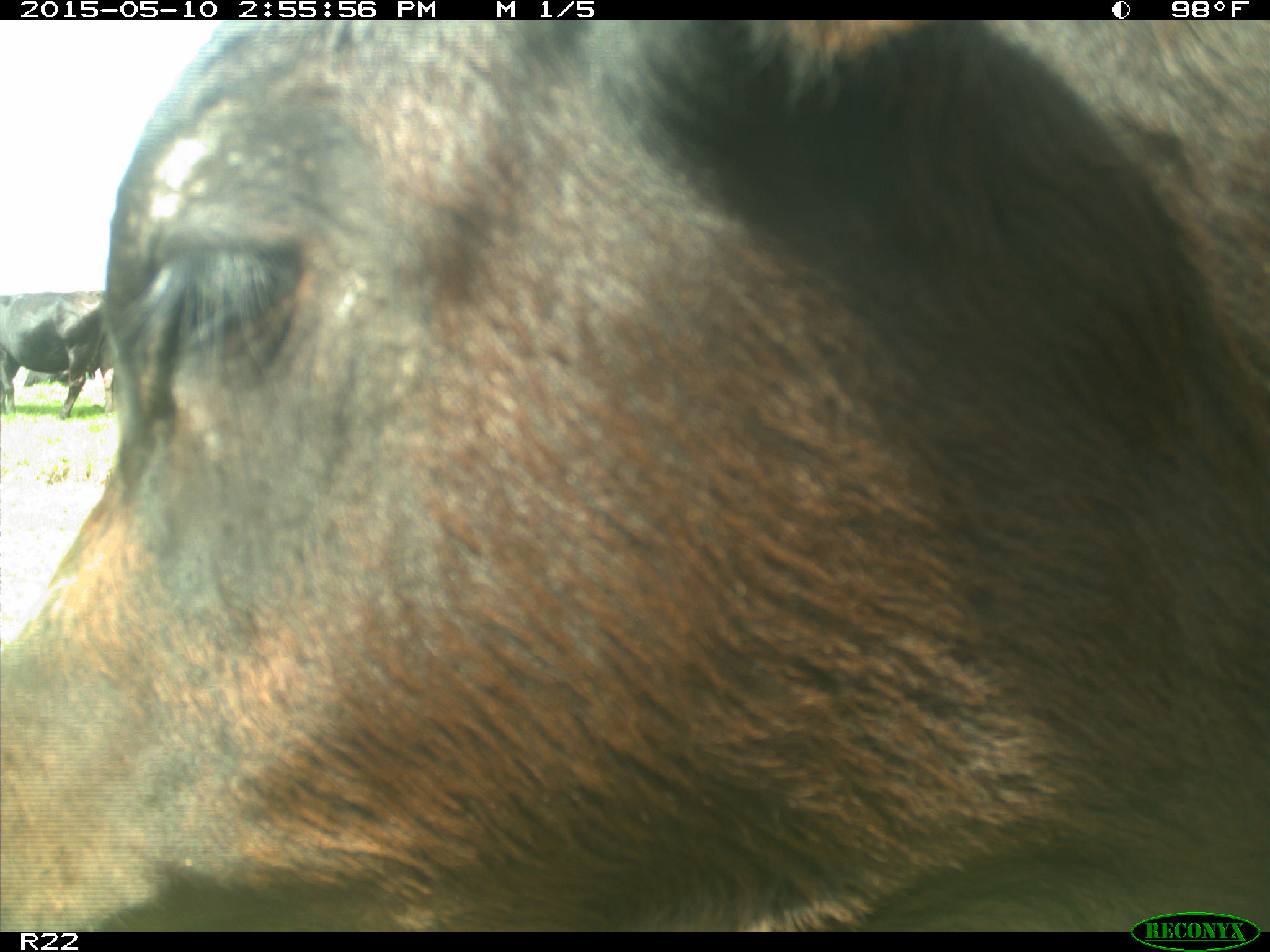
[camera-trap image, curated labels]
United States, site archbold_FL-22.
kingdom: Animalia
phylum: Chordata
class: Mammalia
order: Artiodactyla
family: Bovidae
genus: Bos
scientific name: Bos taurus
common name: domestic cow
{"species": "Bos taurus (domestic cow)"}